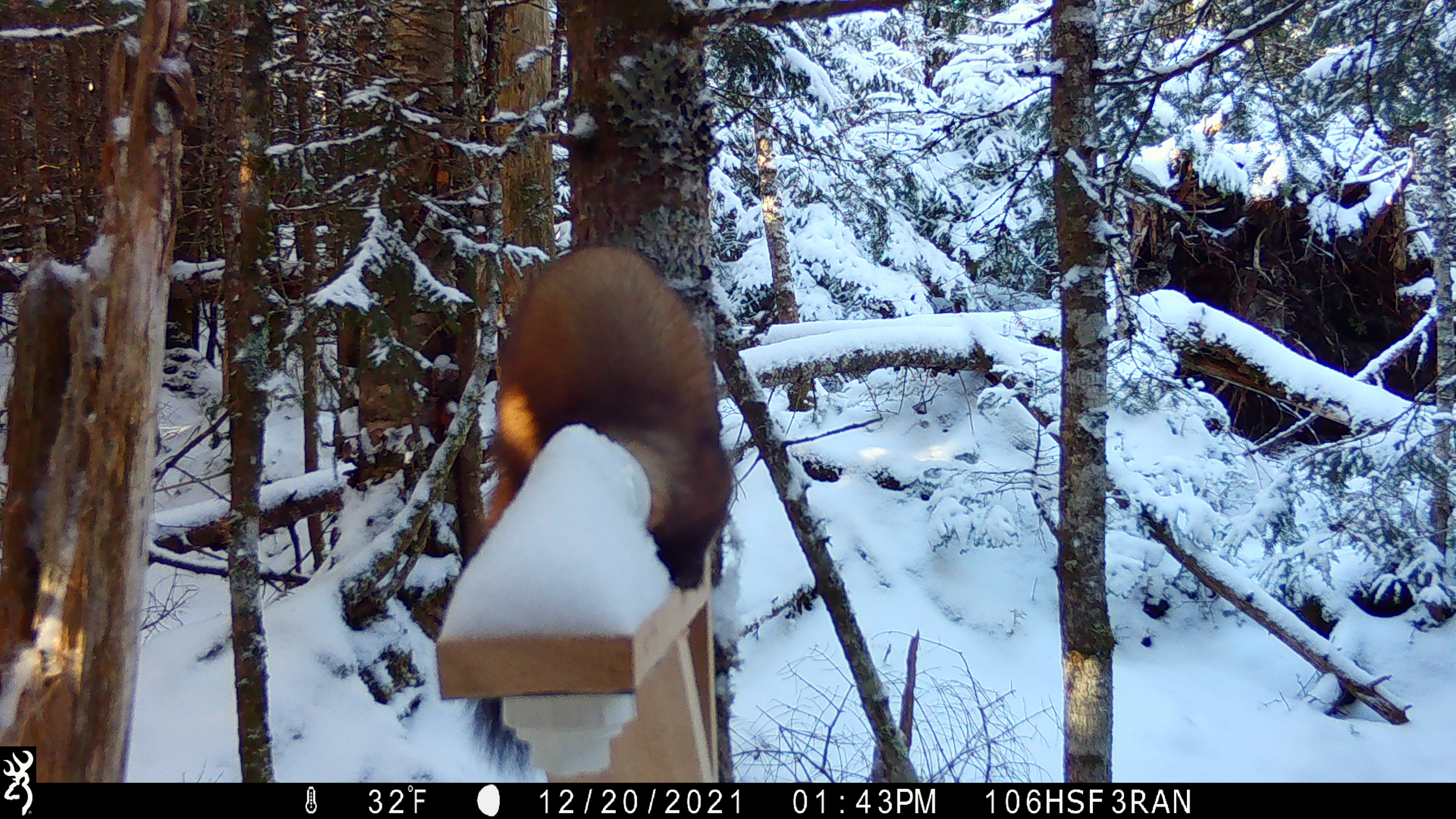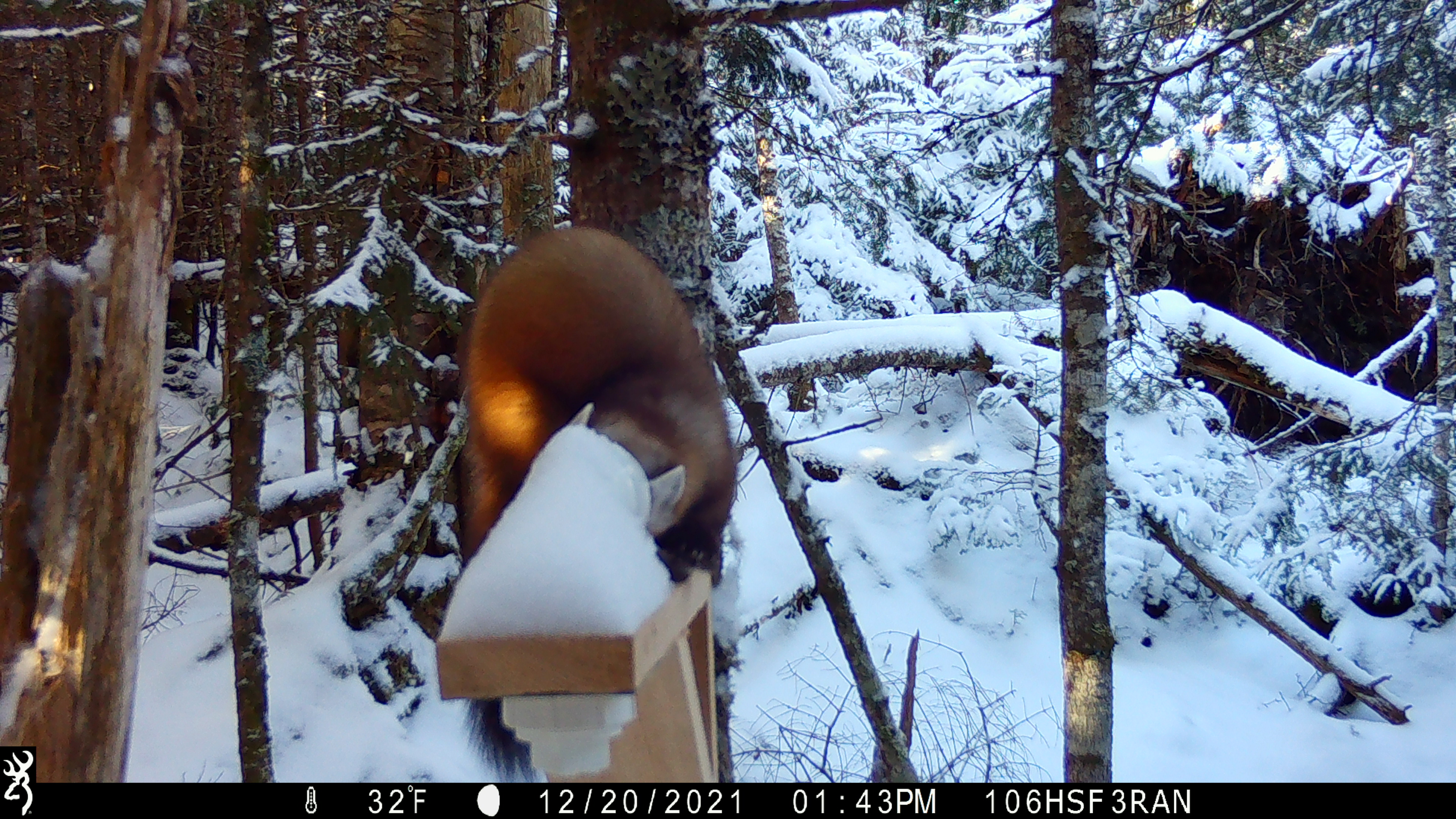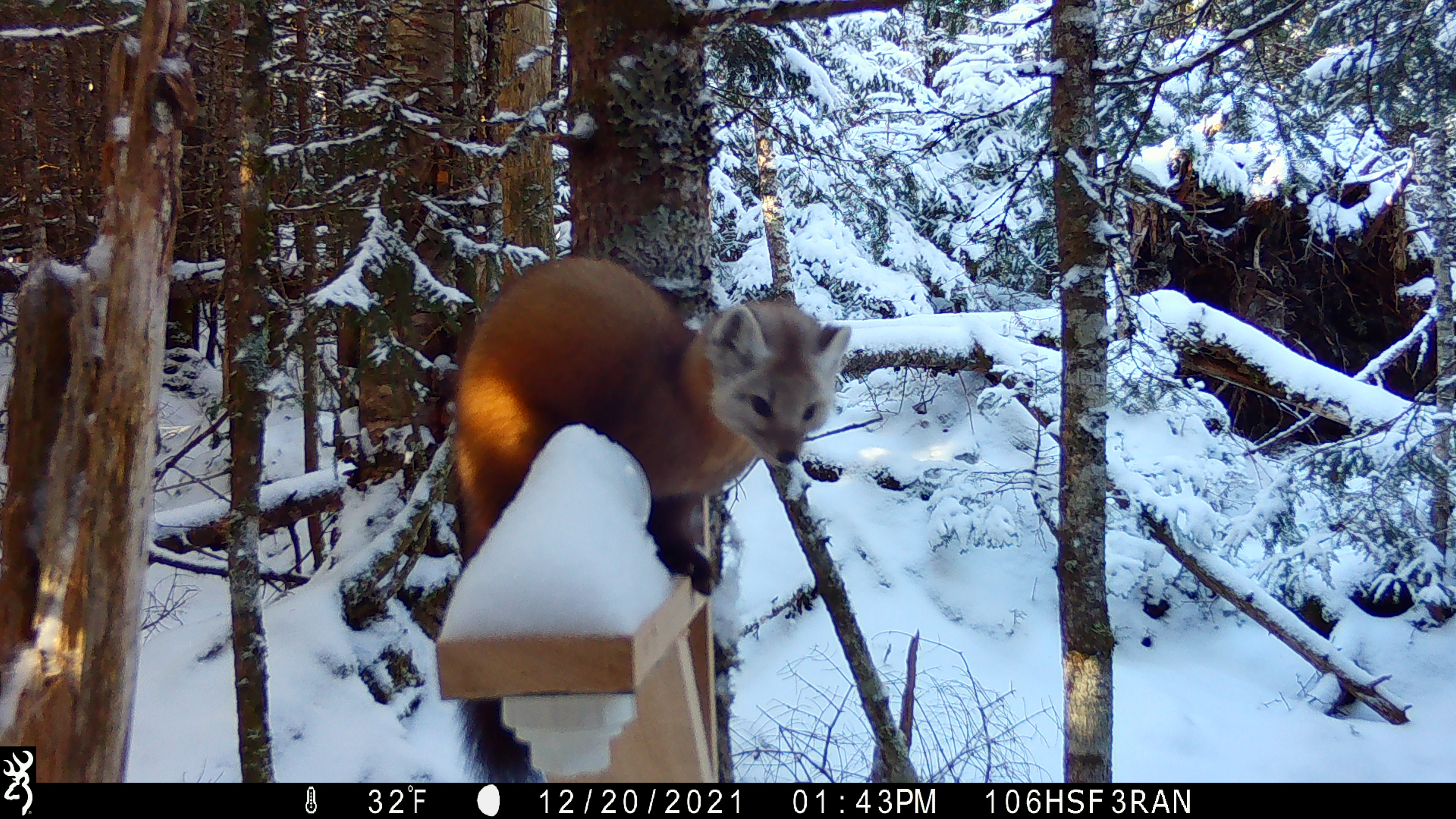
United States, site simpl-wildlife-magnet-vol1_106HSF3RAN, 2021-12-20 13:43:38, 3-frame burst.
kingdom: Animalia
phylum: Chordata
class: Mammalia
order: Carnivora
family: Mustelidae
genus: Martes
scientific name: Martes americana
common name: american marten